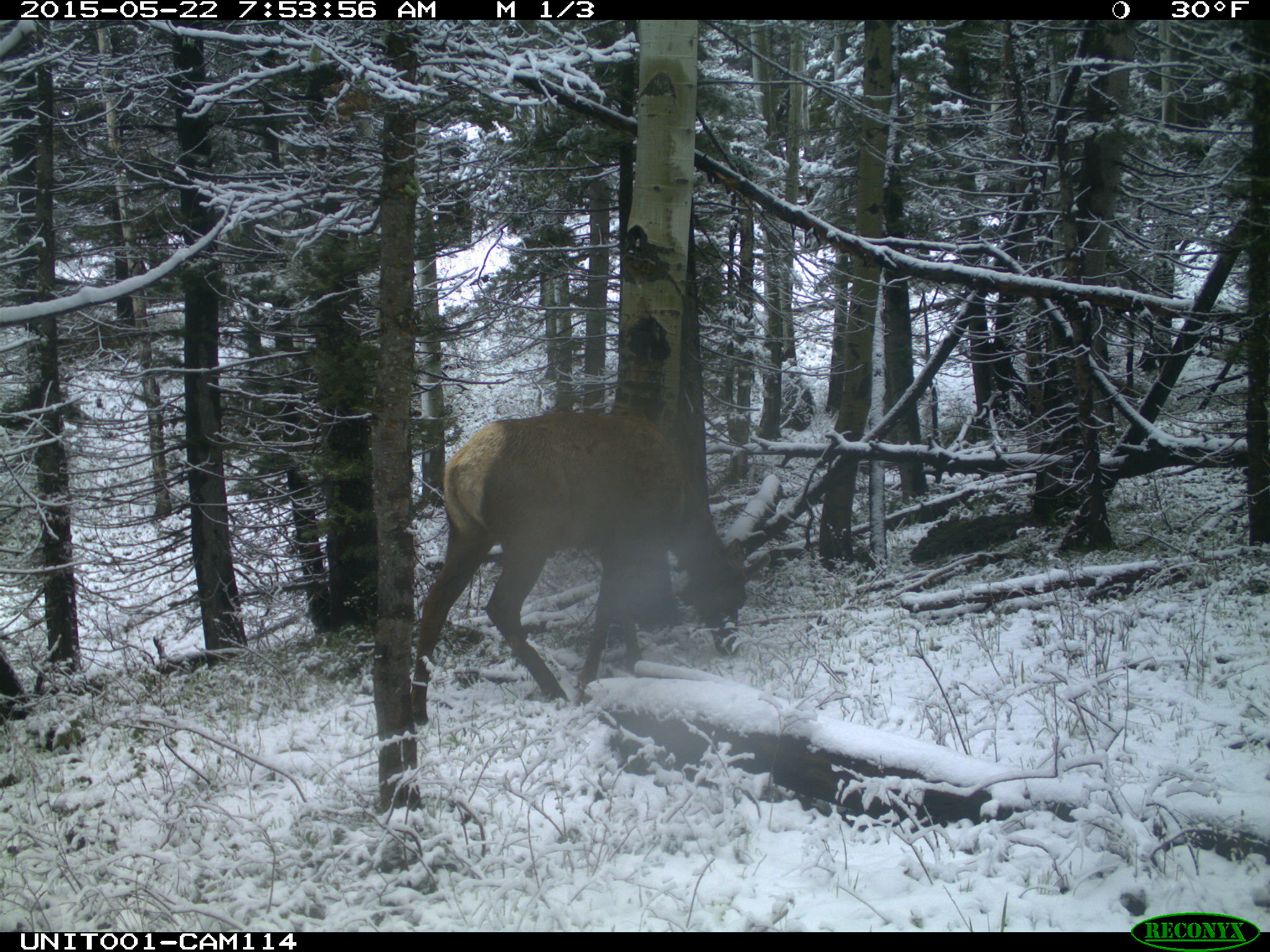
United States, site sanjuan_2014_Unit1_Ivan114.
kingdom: Animalia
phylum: Chordata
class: Mammalia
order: Artiodactyla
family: Cervidae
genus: Cervus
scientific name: Cervus elaphus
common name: red deer